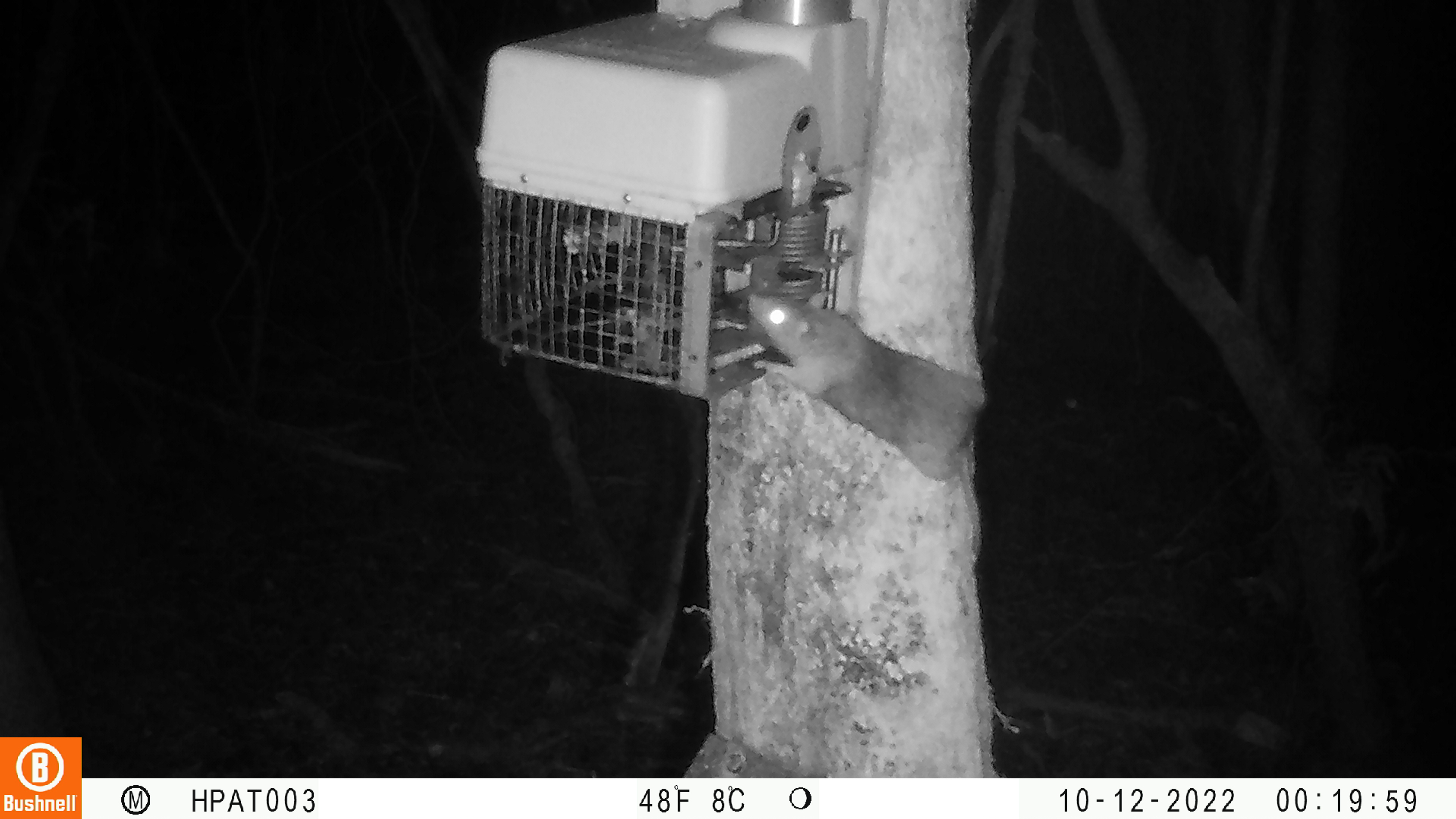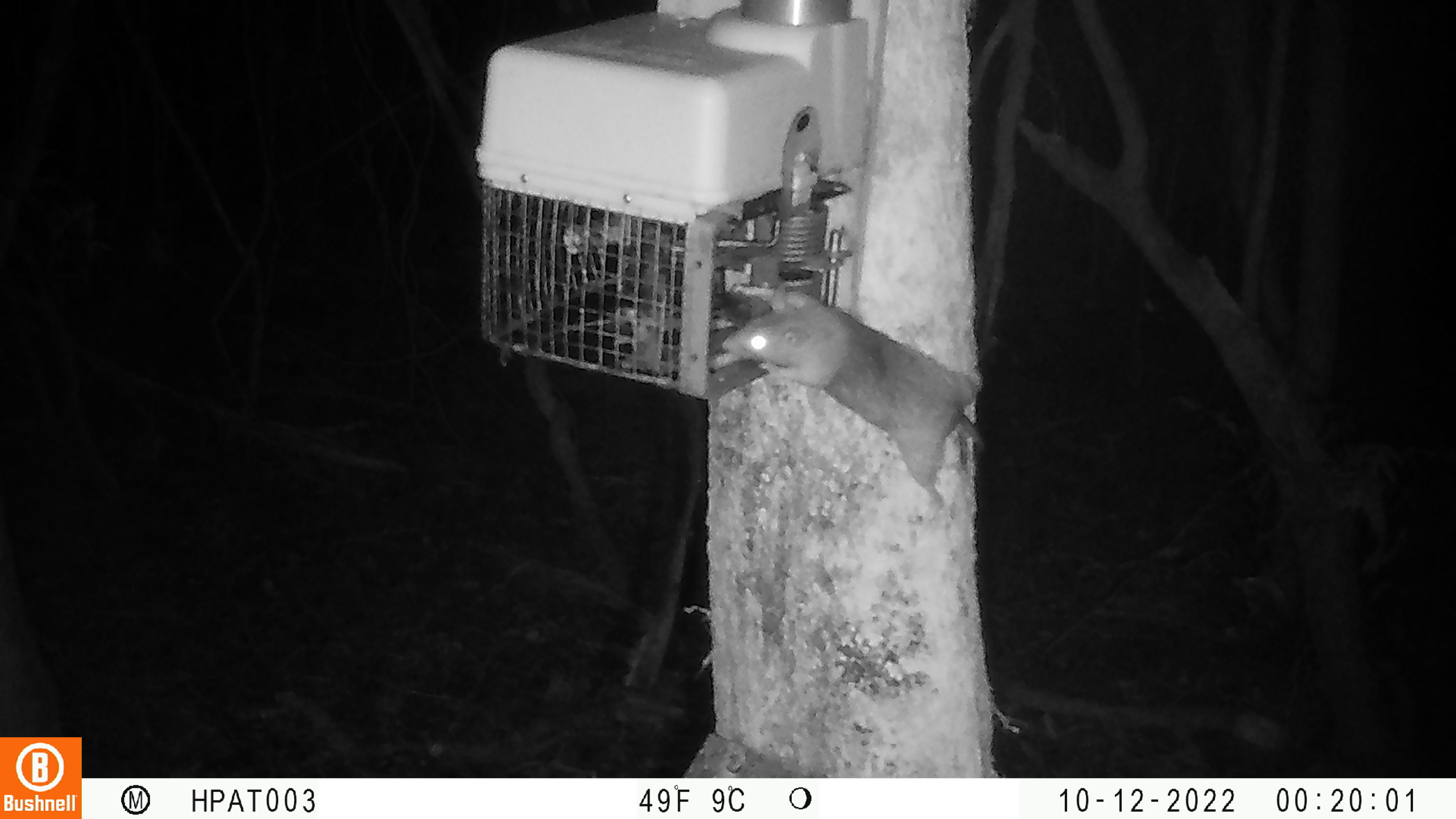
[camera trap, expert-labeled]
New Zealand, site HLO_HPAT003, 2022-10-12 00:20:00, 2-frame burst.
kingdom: Animalia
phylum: Chordata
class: Mammalia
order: Rodentia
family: Muridae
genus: Rattus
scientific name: Rattus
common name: rat